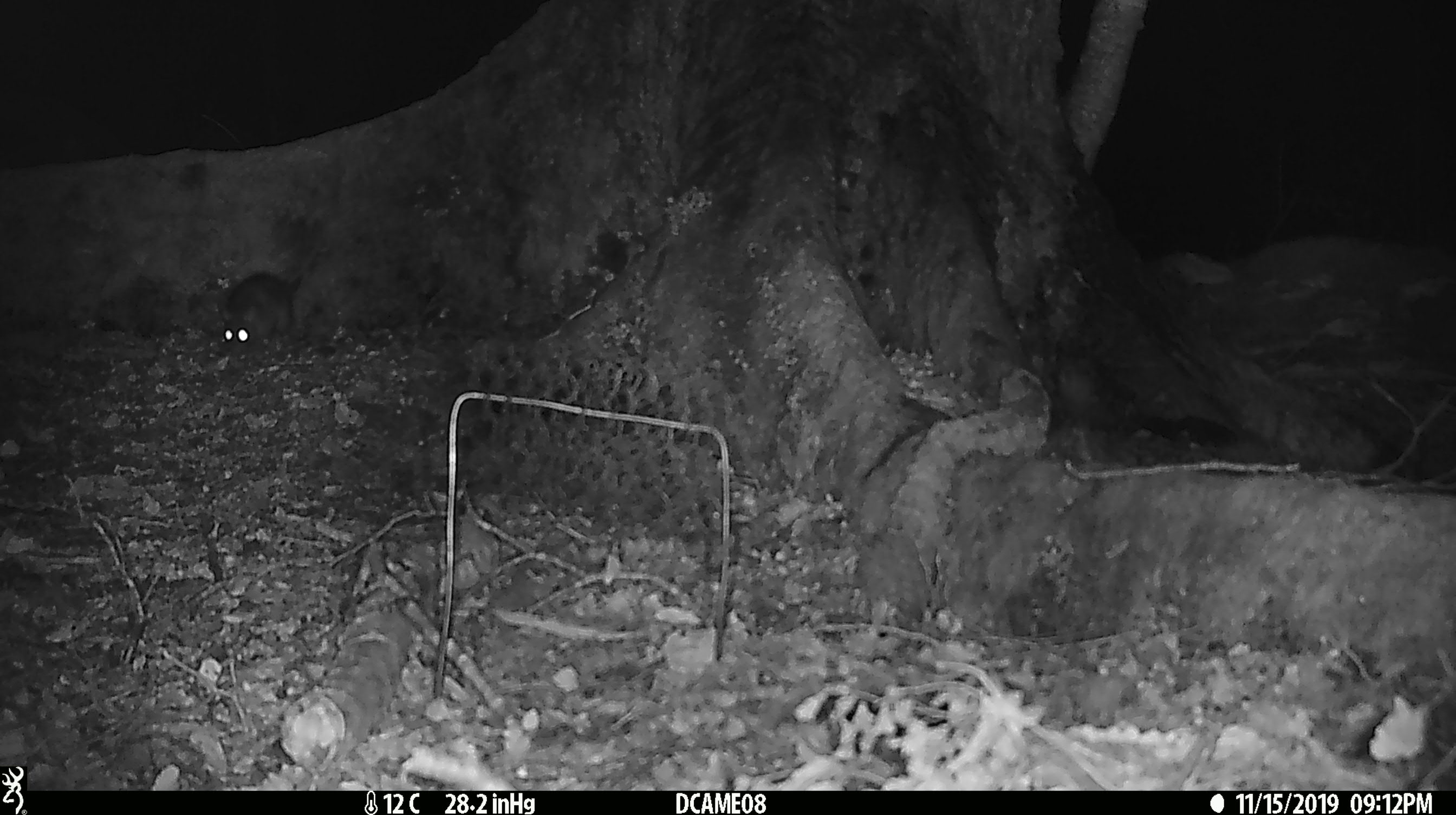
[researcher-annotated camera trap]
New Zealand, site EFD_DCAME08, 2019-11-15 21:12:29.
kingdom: Animalia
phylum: Chordata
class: Mammalia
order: Rodentia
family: Muridae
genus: Rattus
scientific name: Rattus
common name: rat